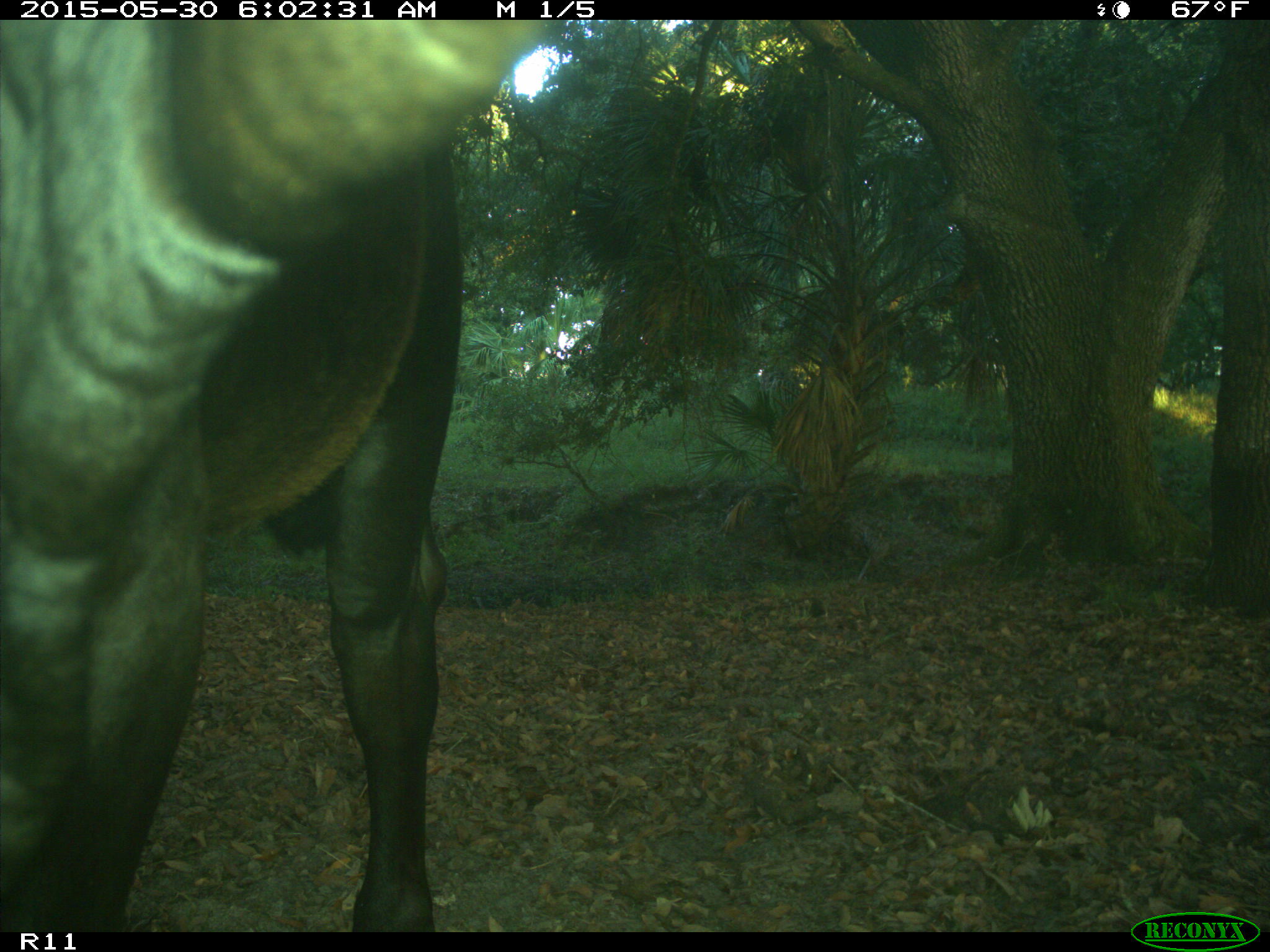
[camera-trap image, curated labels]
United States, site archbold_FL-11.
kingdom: Animalia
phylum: Chordata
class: Mammalia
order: Artiodactyla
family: Bovidae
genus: Bos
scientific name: Bos taurus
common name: domestic cow